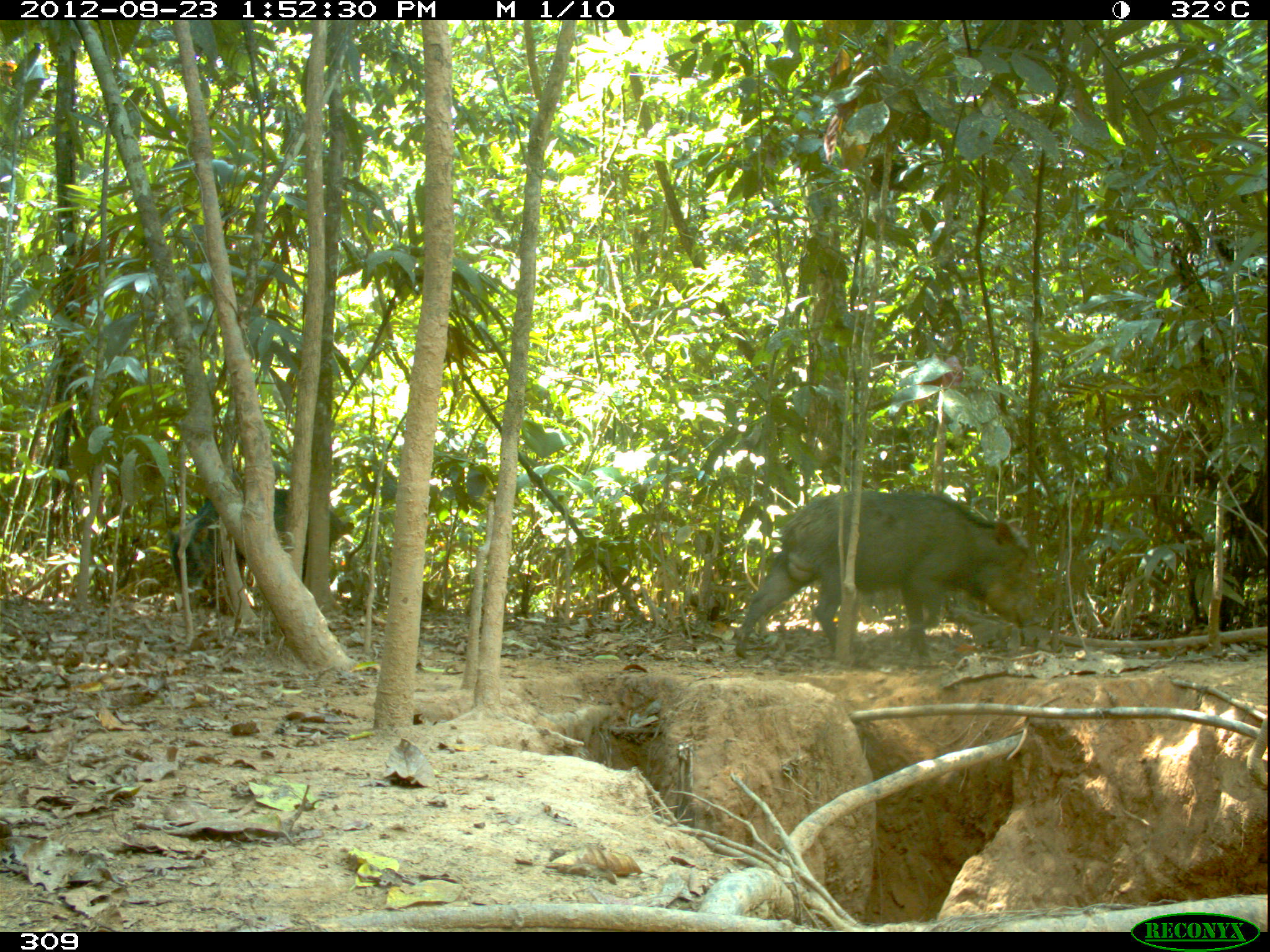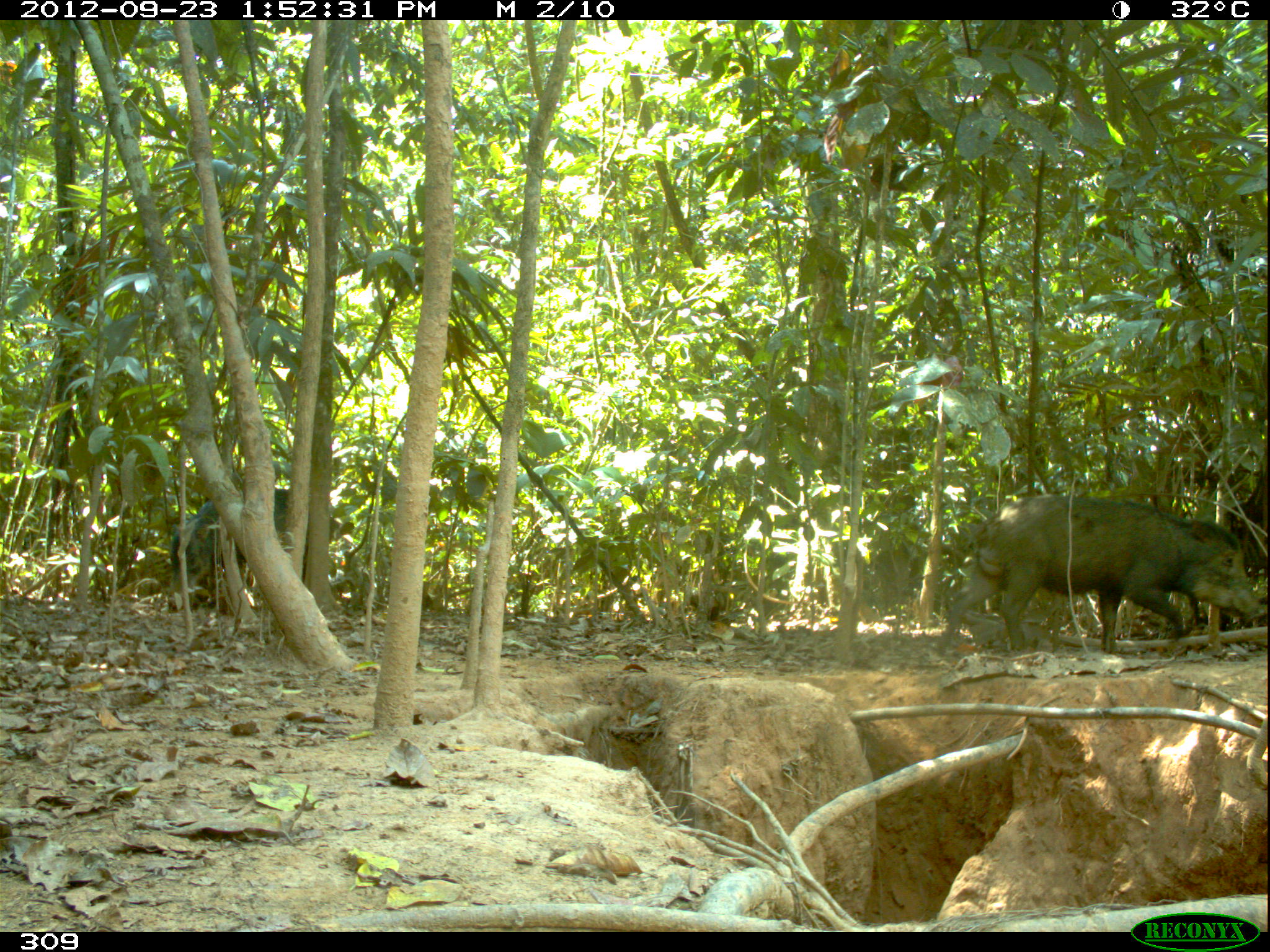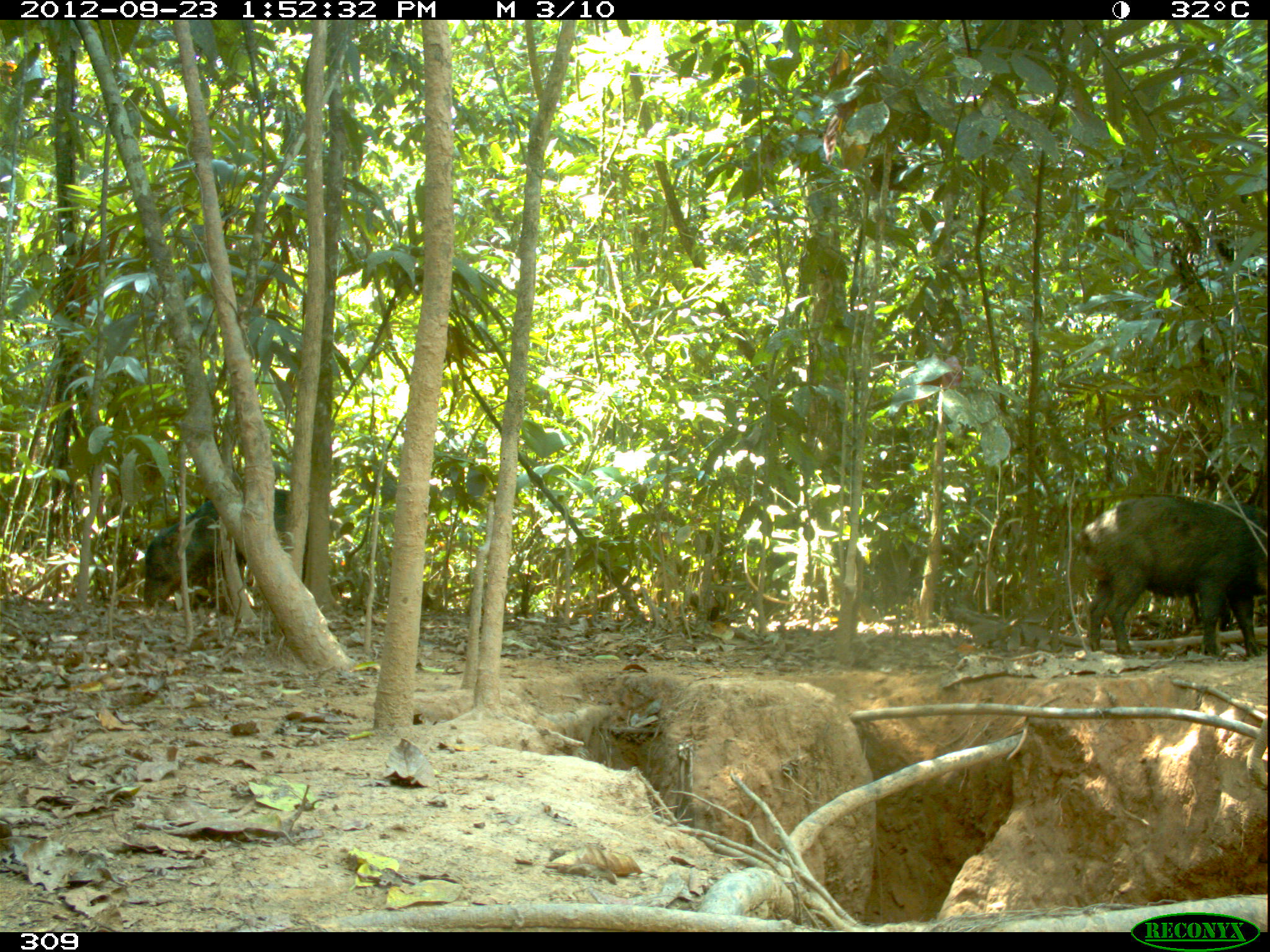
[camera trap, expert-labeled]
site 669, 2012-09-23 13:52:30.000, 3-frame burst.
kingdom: Animalia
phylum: Chordata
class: Mammalia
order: Artiodactyla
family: Tayassuidae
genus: Tayassu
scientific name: Tayassu pecari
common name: white-lipped peccary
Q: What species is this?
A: Tayassu pecari (white-lipped peccary).